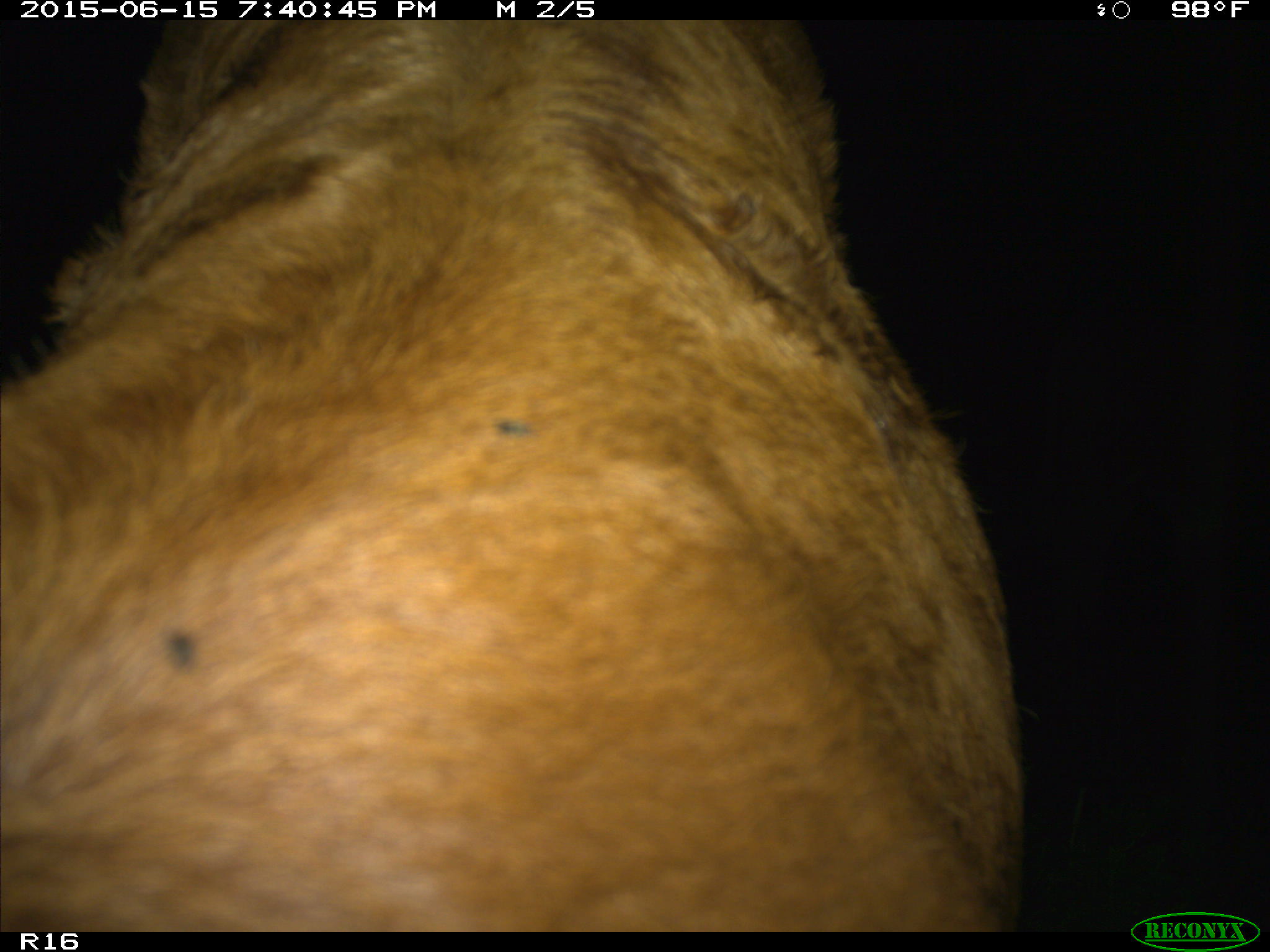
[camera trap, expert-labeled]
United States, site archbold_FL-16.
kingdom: Animalia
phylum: Chordata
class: Mammalia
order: Artiodactyla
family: Bovidae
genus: Bos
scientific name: Bos taurus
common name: domestic cow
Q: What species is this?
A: Bos taurus (domestic cow).